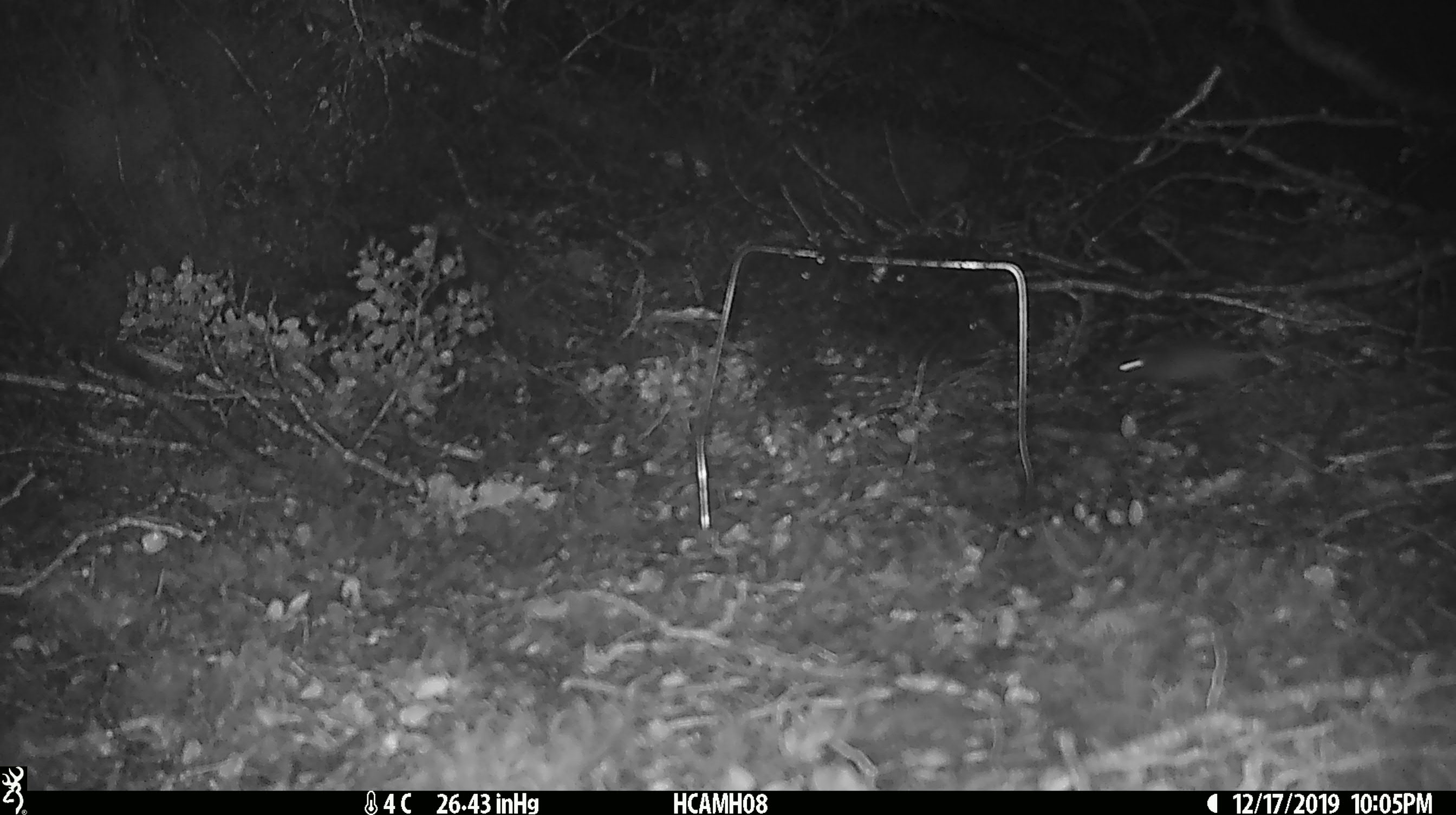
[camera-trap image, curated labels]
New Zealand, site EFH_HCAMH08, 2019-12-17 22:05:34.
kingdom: Animalia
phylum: Chordata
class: Mammalia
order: Rodentia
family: Muridae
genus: Mus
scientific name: Mus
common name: mouse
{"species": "mouse (Mus)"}